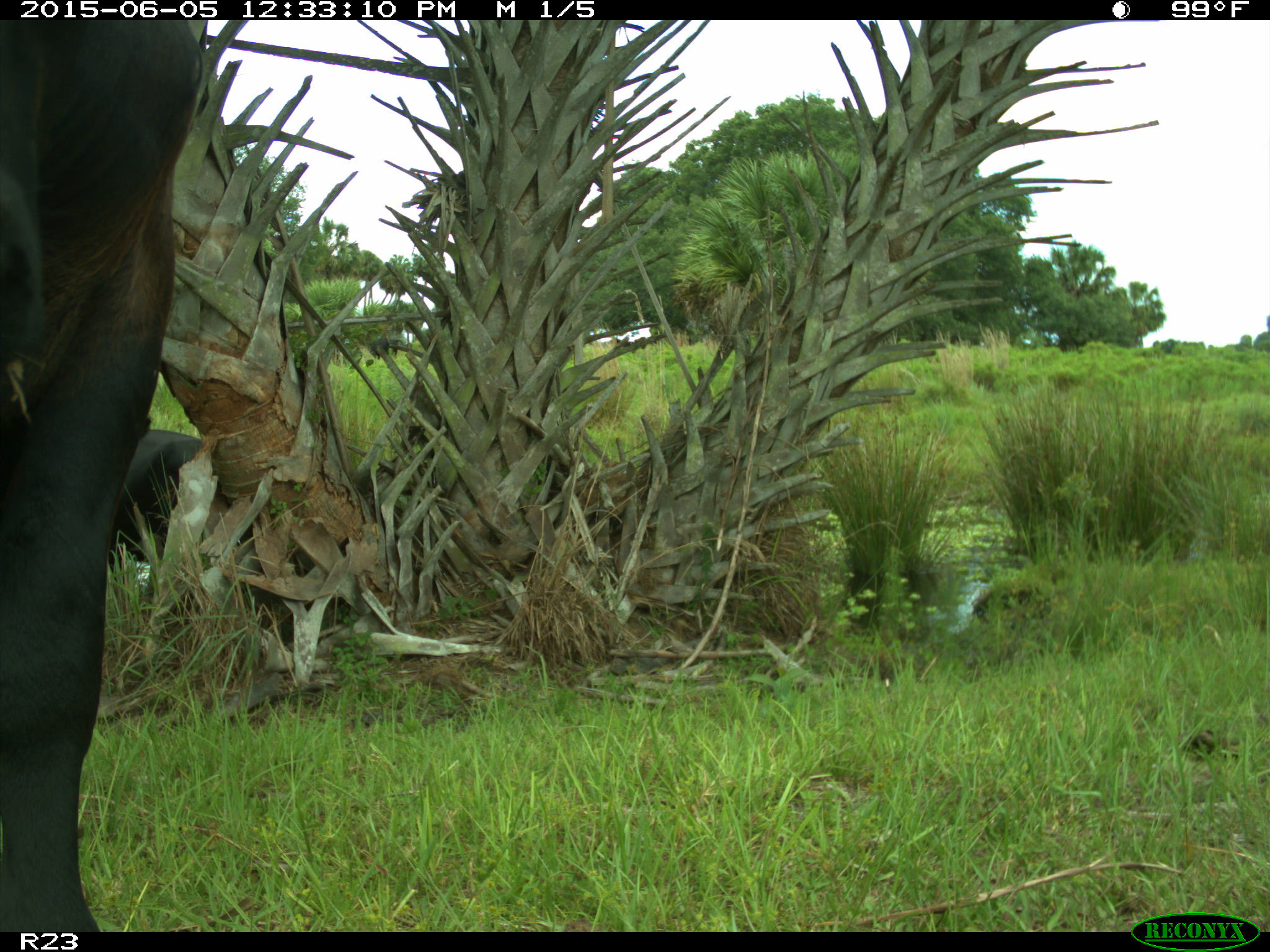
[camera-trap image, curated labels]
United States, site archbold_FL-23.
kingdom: Animalia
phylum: Chordata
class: Mammalia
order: Artiodactyla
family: Bovidae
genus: Bos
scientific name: Bos taurus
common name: domestic cow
Bos taurus (domestic cow).